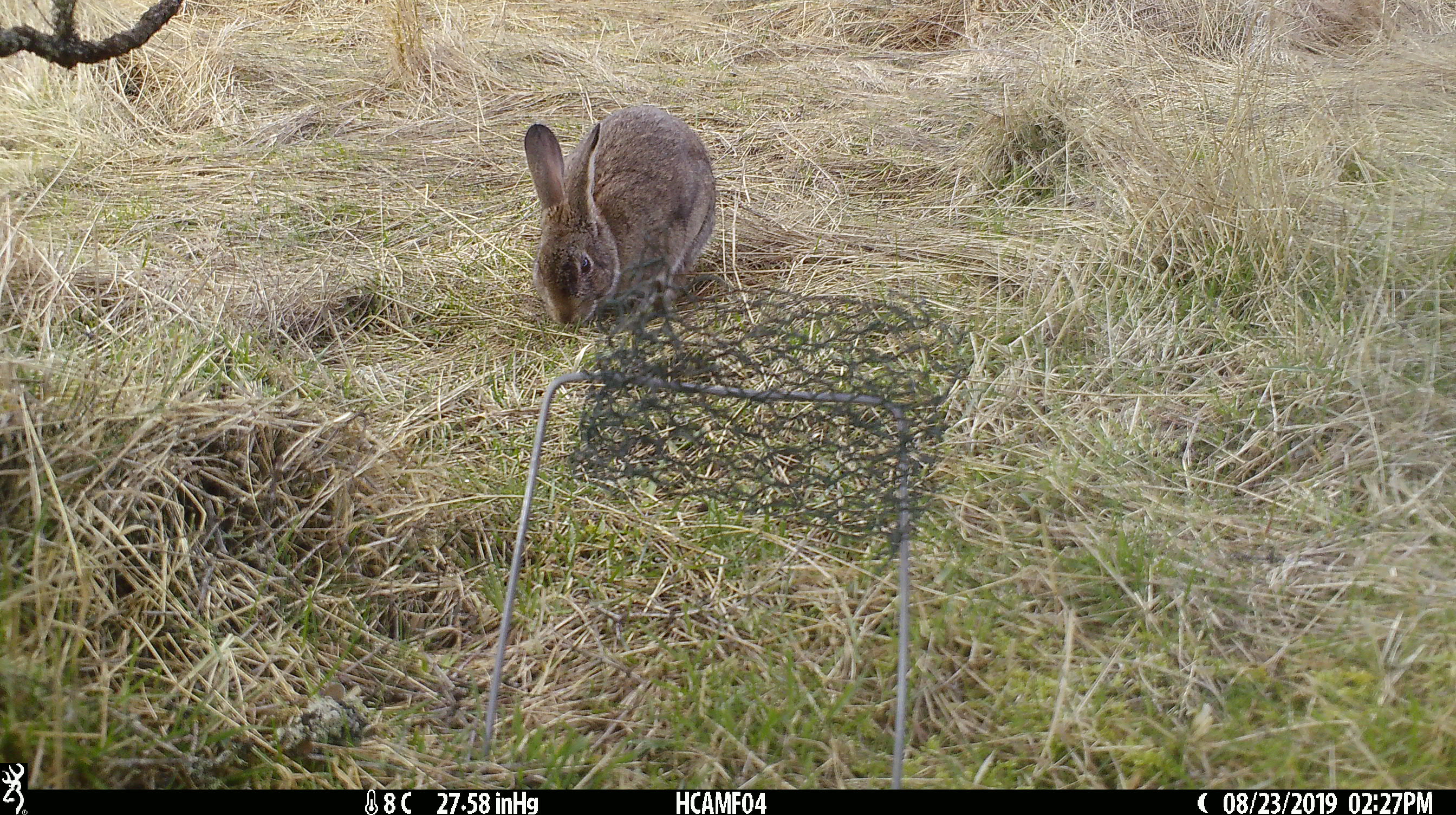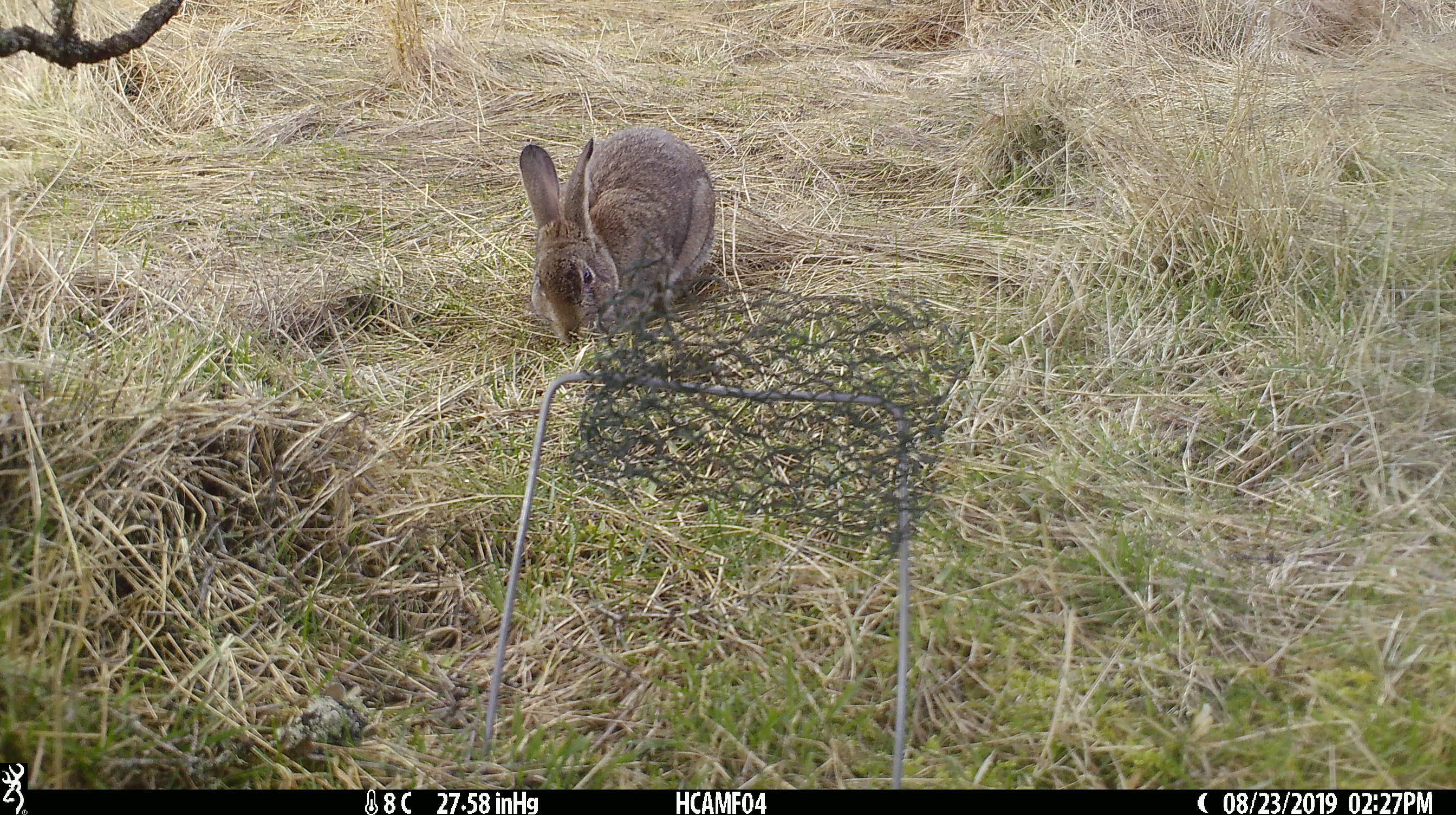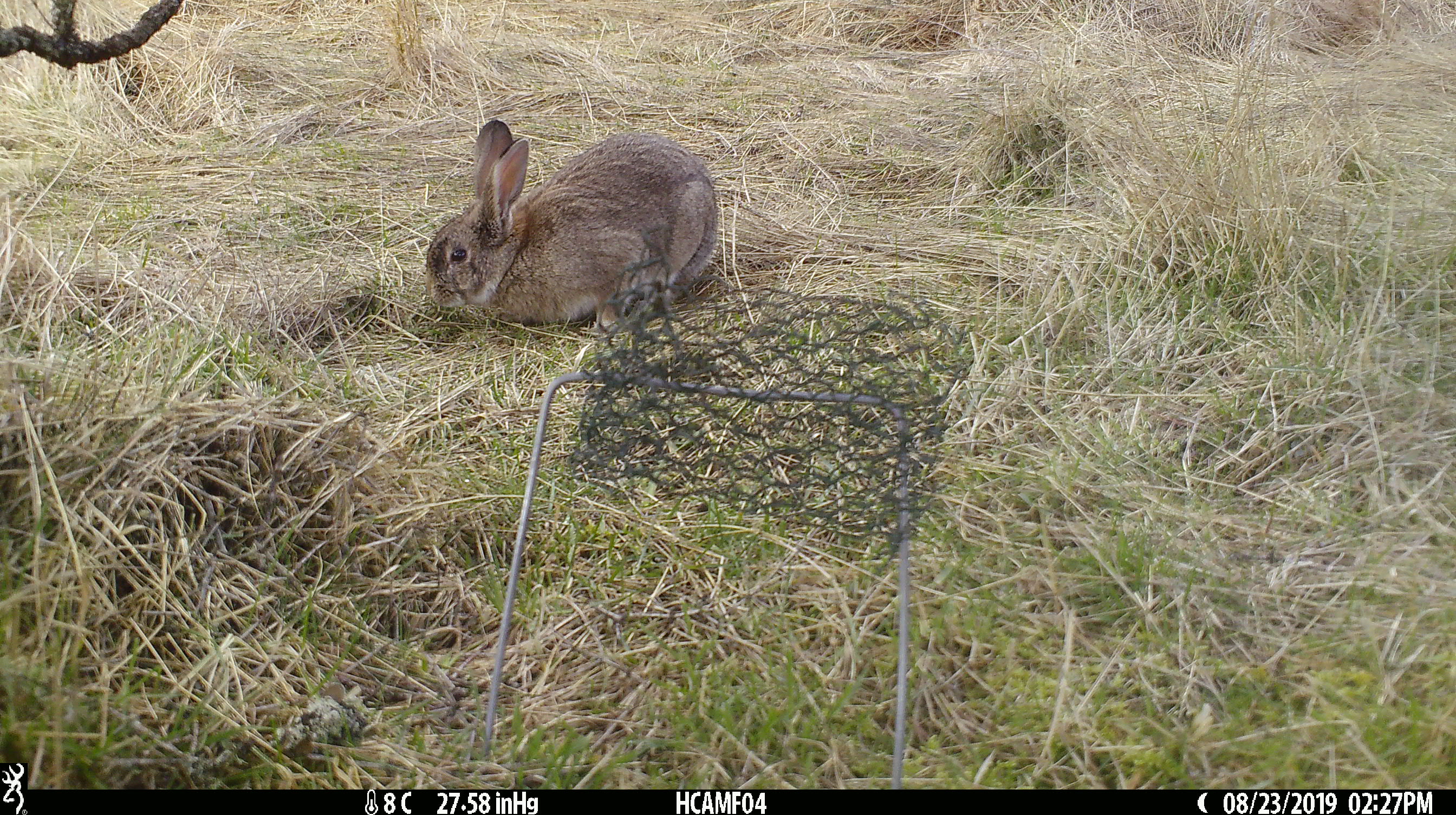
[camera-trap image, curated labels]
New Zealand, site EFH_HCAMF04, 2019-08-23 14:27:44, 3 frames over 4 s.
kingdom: Animalia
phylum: Chordata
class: Mammalia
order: Lagomorpha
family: Leporidae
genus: Lepus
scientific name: Lepus europaeus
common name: brown hare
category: hare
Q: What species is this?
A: Hare (brown hare) (Lepus europaeus).